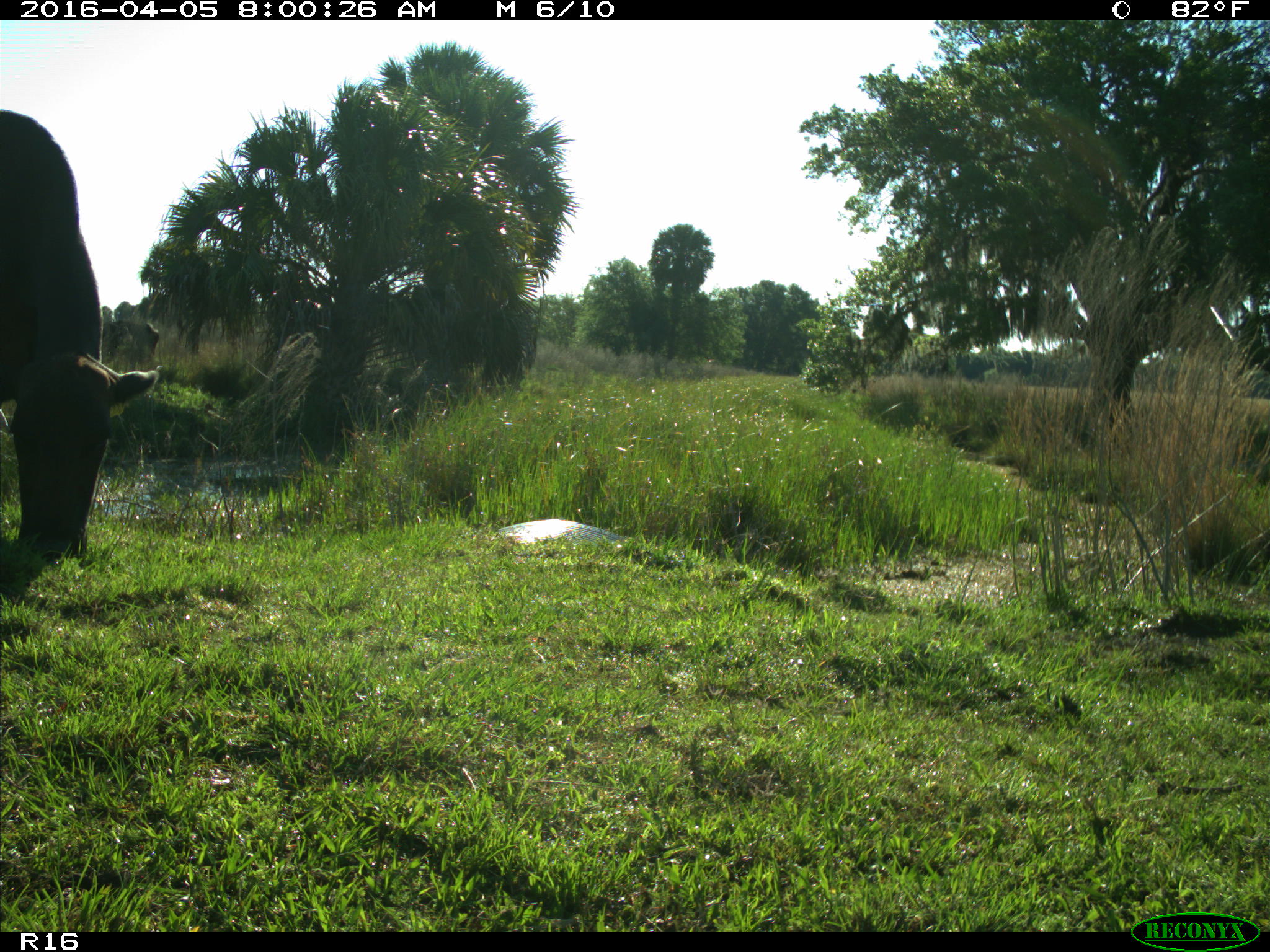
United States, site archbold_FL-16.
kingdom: Animalia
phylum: Chordata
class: Mammalia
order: Artiodactyla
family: Bovidae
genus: Bos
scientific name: Bos taurus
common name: domestic cow